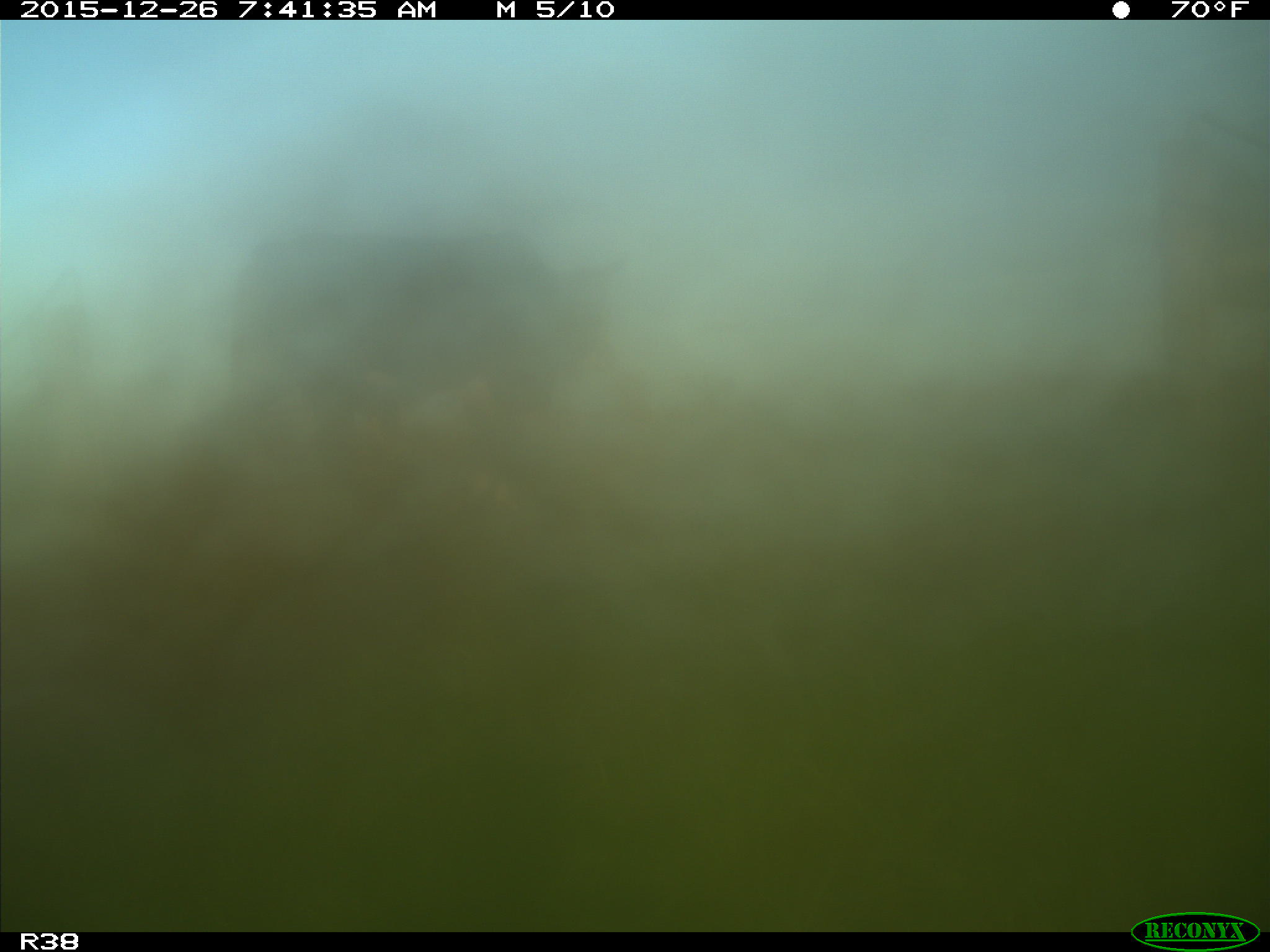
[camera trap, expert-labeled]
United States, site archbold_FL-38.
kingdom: Animalia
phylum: Chordata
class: Mammalia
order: Artiodactyla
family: Bovidae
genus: Bos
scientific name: Bos taurus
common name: domestic cow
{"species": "Bos taurus (domestic cow)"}